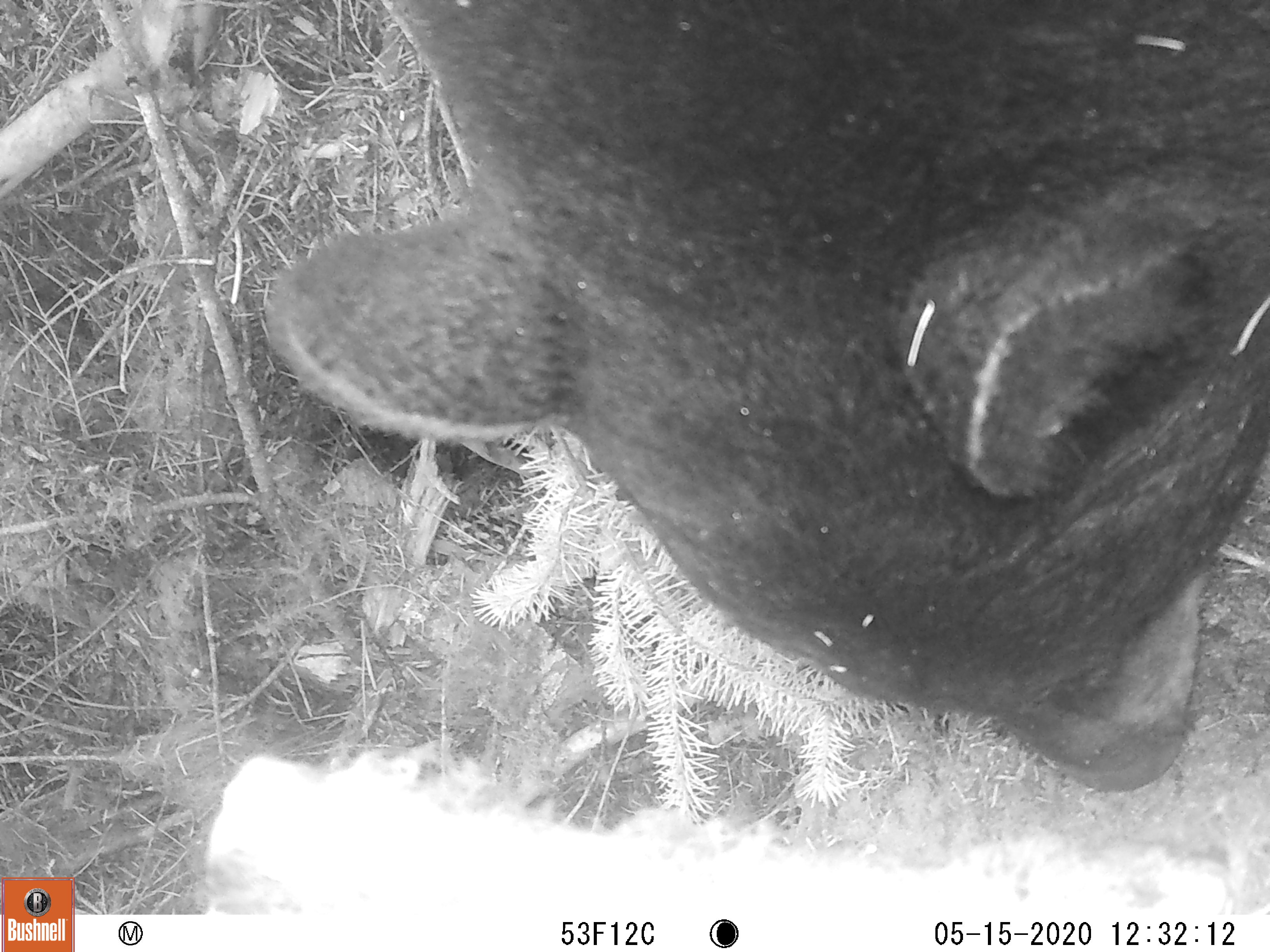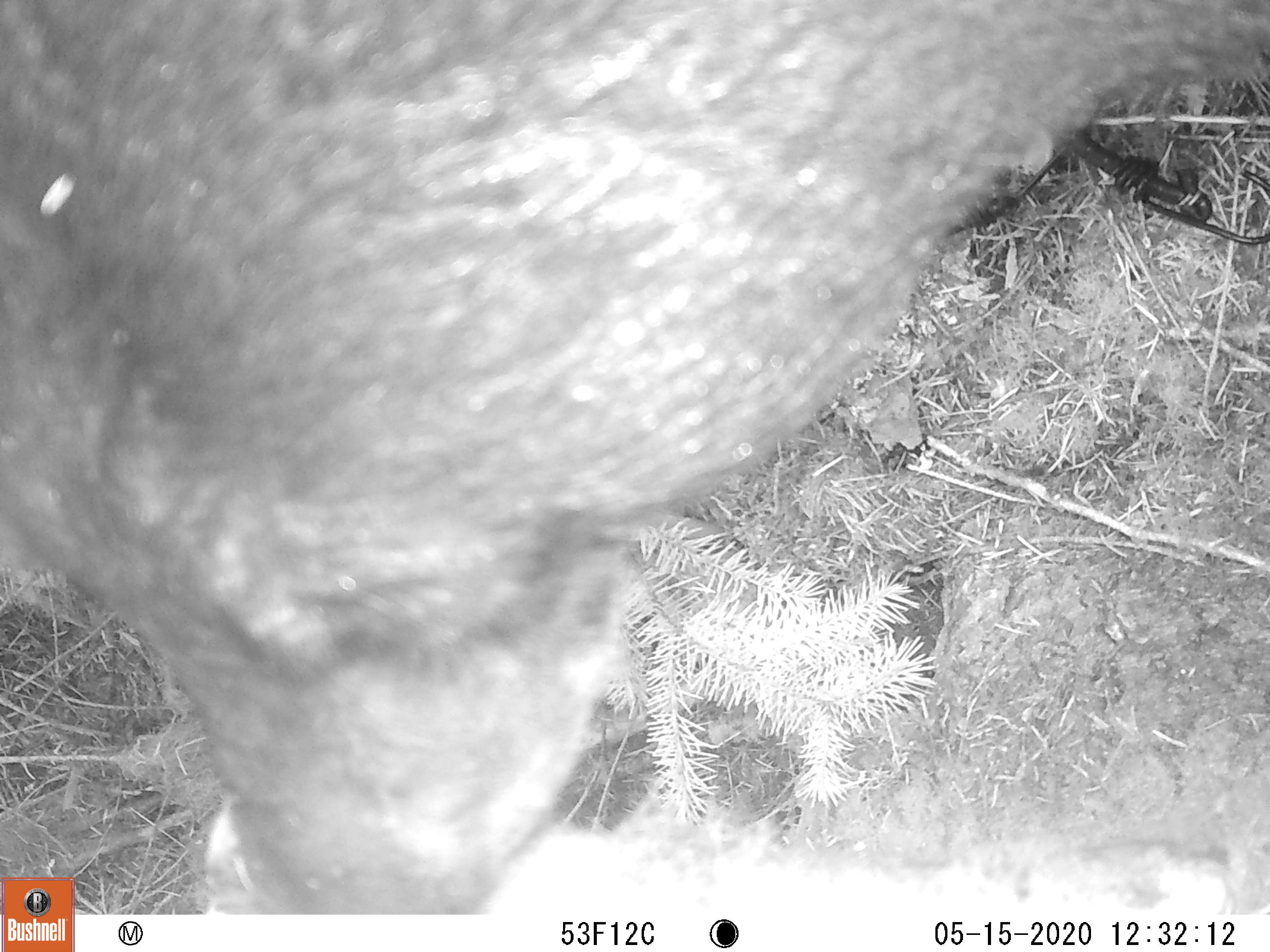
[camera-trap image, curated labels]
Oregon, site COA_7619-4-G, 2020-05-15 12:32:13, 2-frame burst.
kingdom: Animalia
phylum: Chordata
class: Mammalia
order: Carnivora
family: Ursidae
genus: Ursus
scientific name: Ursus americanus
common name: american black bear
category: black bear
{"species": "black bear (american black bear) (Ursus americanus)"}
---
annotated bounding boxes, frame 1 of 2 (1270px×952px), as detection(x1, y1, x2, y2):
black bear: detection(257, 7, 1264, 799)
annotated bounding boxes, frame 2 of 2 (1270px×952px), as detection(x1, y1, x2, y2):
black bear: detection(77, 0, 1044, 909)